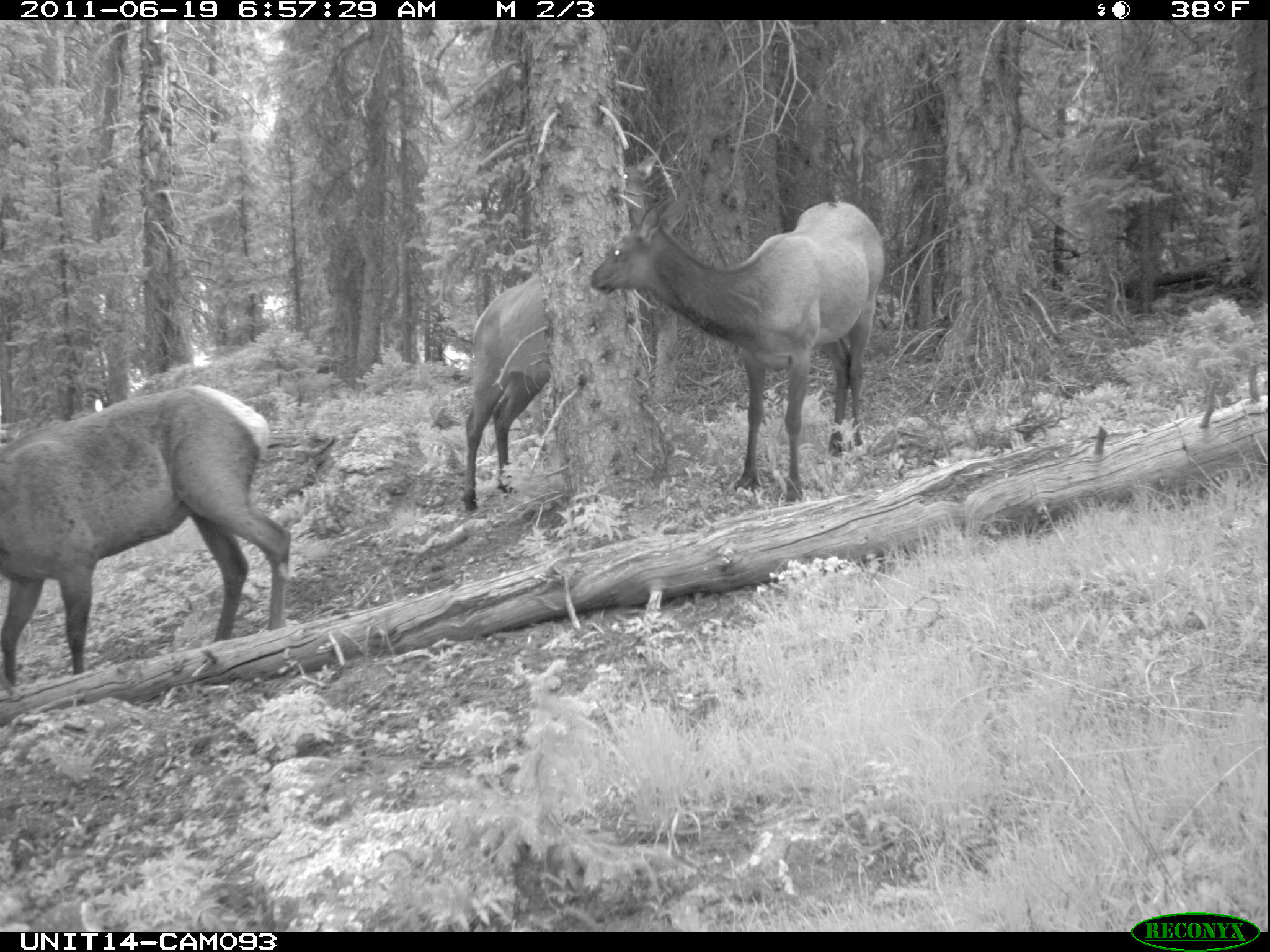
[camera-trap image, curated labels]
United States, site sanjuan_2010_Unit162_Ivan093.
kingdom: Animalia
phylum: Chordata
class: Mammalia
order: Artiodactyla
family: Cervidae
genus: Cervus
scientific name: Cervus elaphus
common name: red deer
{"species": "Cervus elaphus (red deer)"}